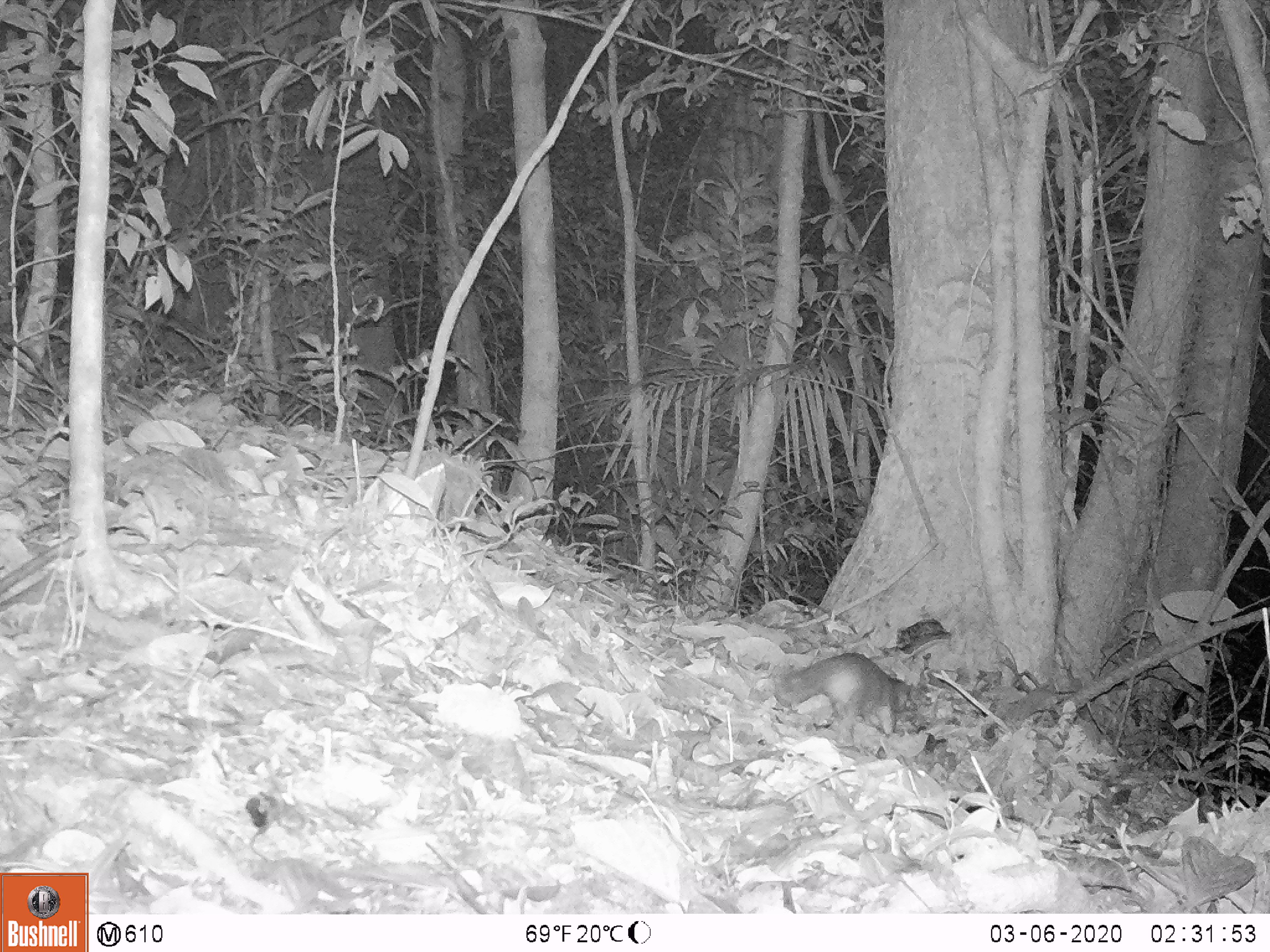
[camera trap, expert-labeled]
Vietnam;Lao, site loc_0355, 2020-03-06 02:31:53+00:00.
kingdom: Animalia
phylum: Chordata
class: Mammalia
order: Carnivora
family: Mustelidae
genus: Melogale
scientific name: Melogale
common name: ferret badger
Ferret badger (Melogale). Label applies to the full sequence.